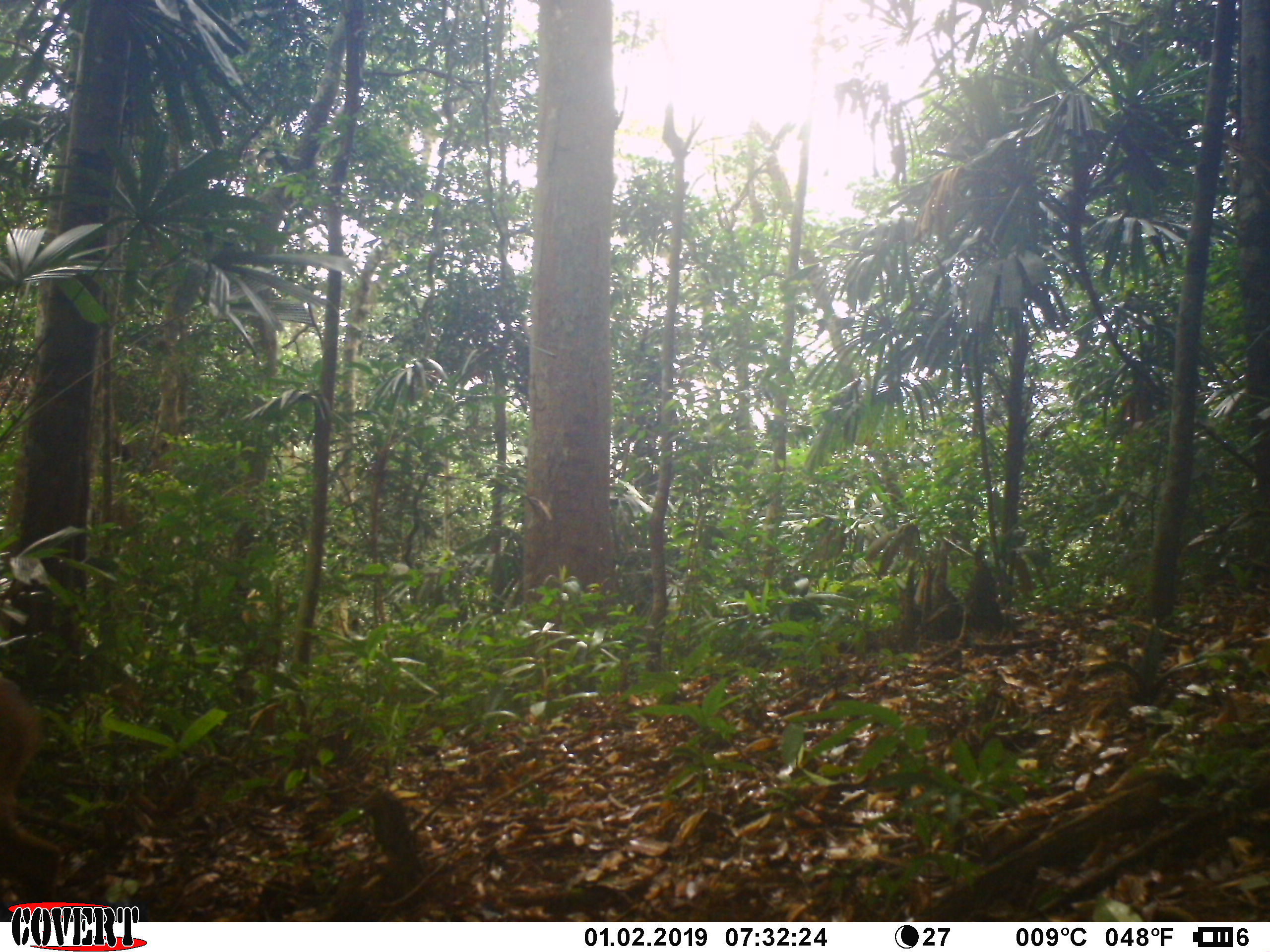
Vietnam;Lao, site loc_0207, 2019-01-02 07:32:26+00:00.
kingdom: Animalia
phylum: Chordata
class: Mammalia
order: Artiodactyla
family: Cervidae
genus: Muntiacus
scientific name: Muntiacus vuquangensis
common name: large-antlered muntjac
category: large antlered muntjac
Large antlered muntjac (large-antlered muntjac) (Muntiacus vuquangensis). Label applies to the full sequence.